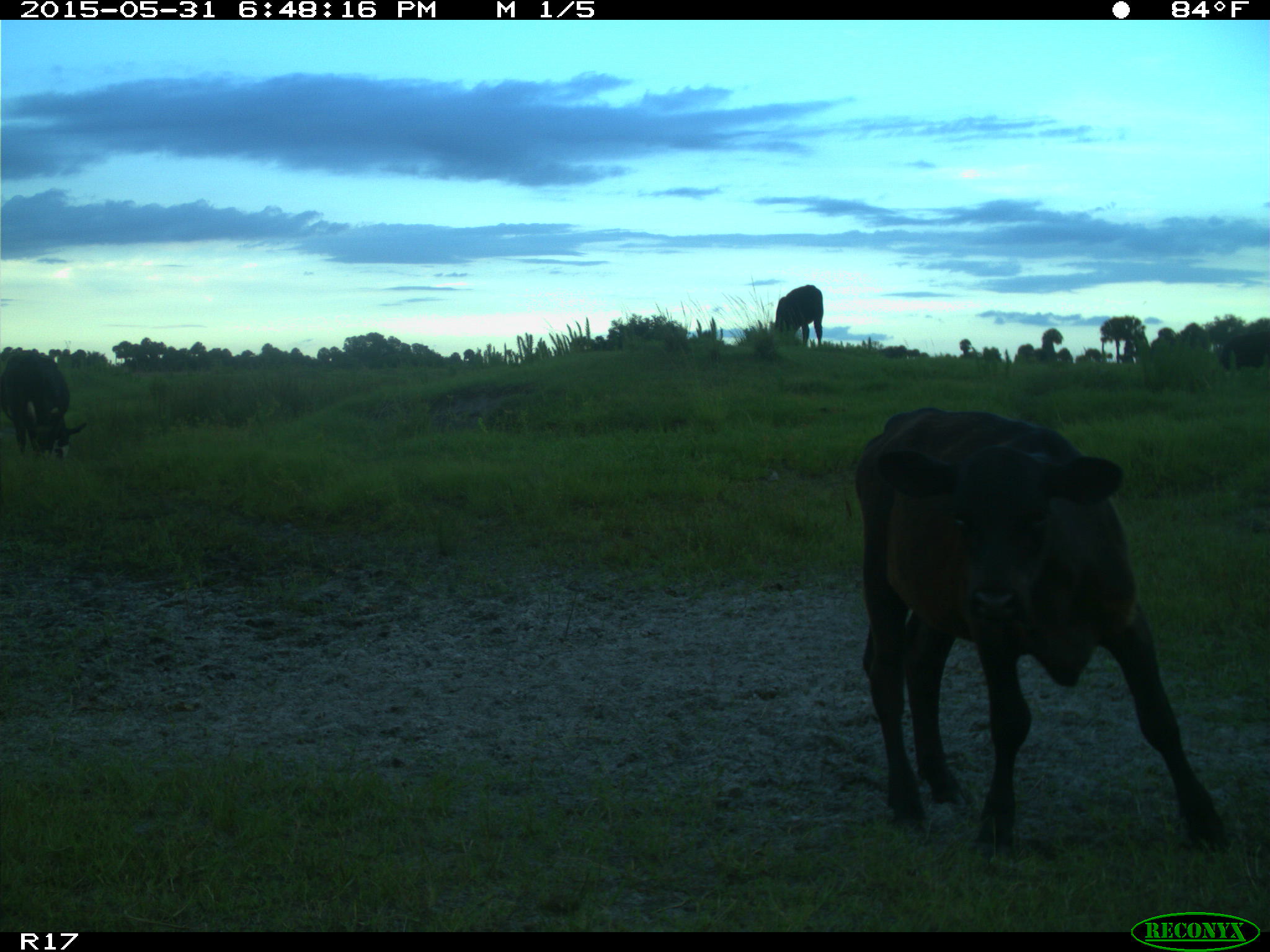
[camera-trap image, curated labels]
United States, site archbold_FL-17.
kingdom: Animalia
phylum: Chordata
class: Mammalia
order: Artiodactyla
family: Bovidae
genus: Bos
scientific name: Bos taurus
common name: domestic cow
Bos taurus (domestic cow).